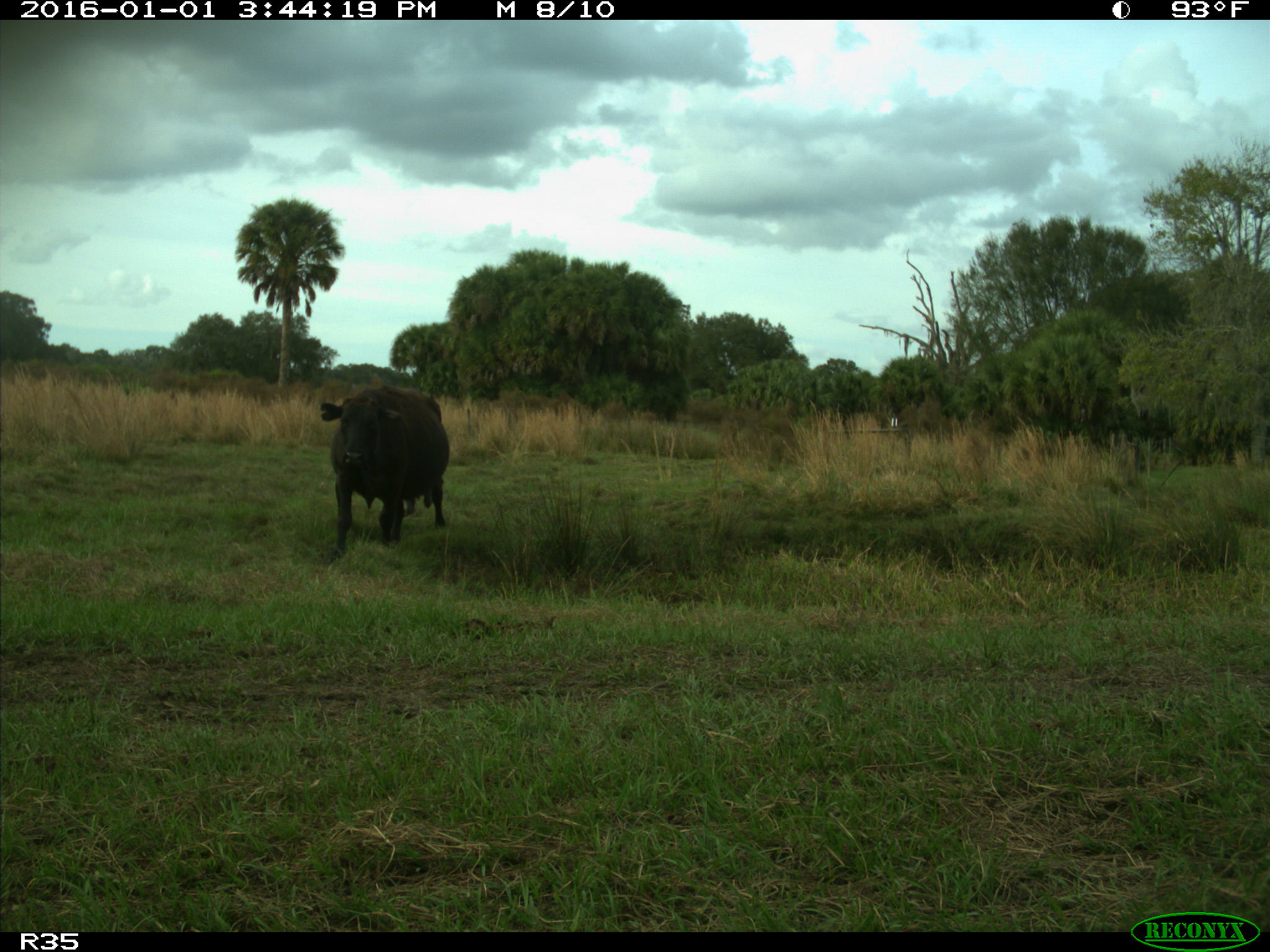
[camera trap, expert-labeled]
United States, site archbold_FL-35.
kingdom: Animalia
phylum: Chordata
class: Mammalia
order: Artiodactyla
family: Bovidae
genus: Bos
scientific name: Bos taurus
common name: domestic cow